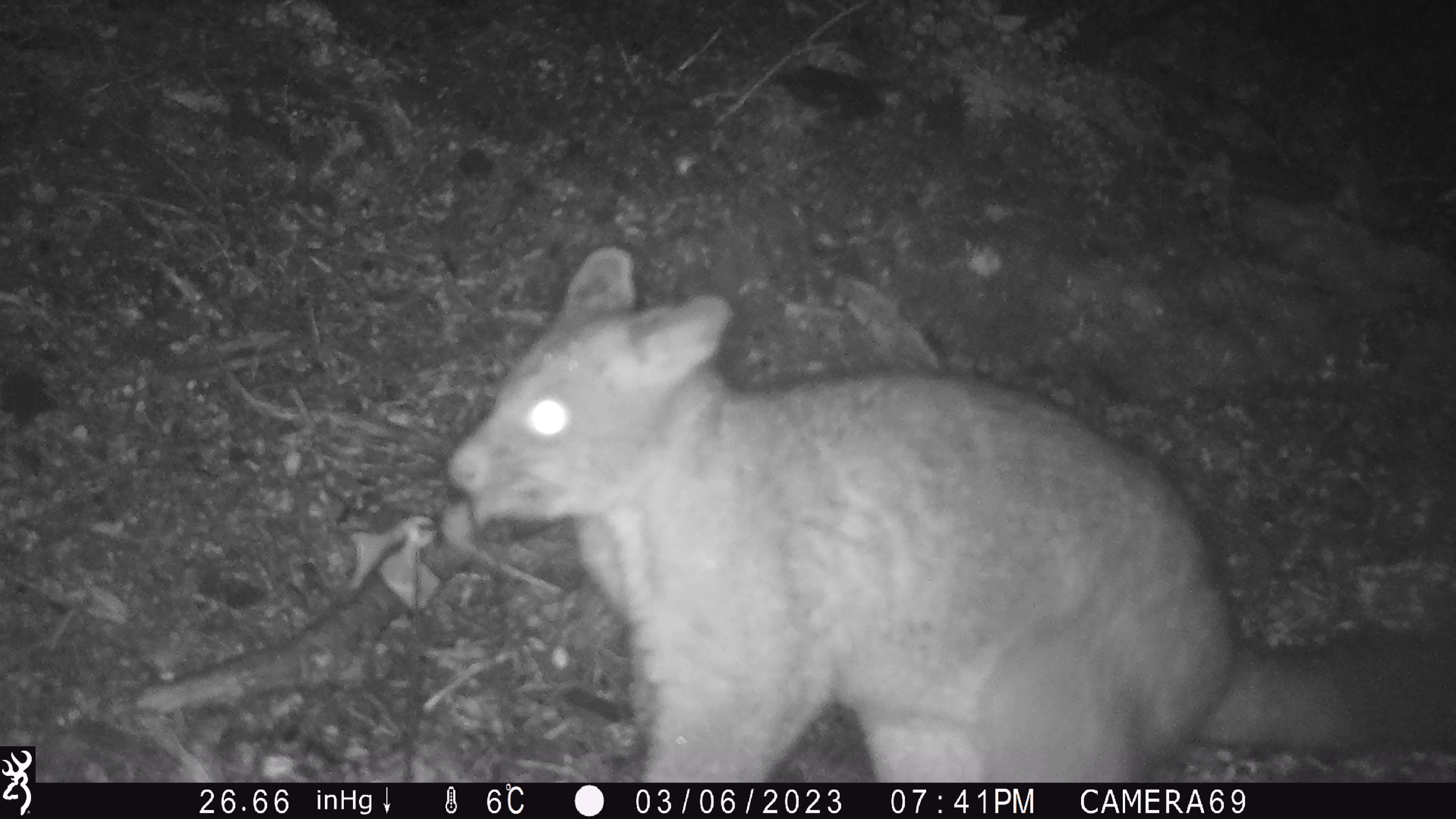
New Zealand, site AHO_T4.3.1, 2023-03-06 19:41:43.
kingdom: Animalia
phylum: Chordata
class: Mammalia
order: Carnivora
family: Mustelidae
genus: Mustela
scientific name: Mustela erminea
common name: stoat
Stoat (Mustela erminea).